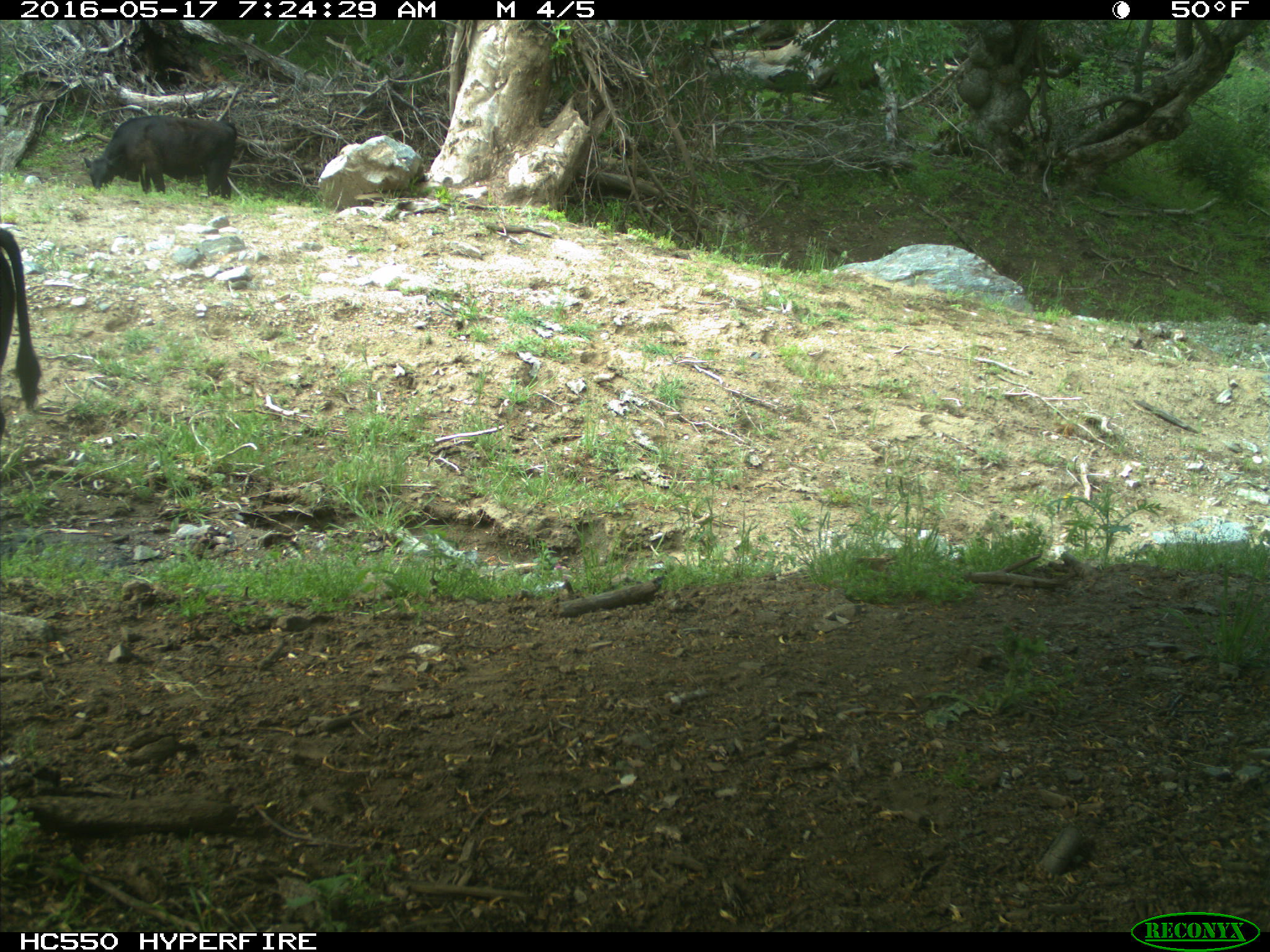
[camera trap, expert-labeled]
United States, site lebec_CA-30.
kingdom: Animalia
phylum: Chordata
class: Mammalia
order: Artiodactyla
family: Bovidae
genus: Bos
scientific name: Bos taurus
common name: domestic cow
Bos taurus (domestic cow).